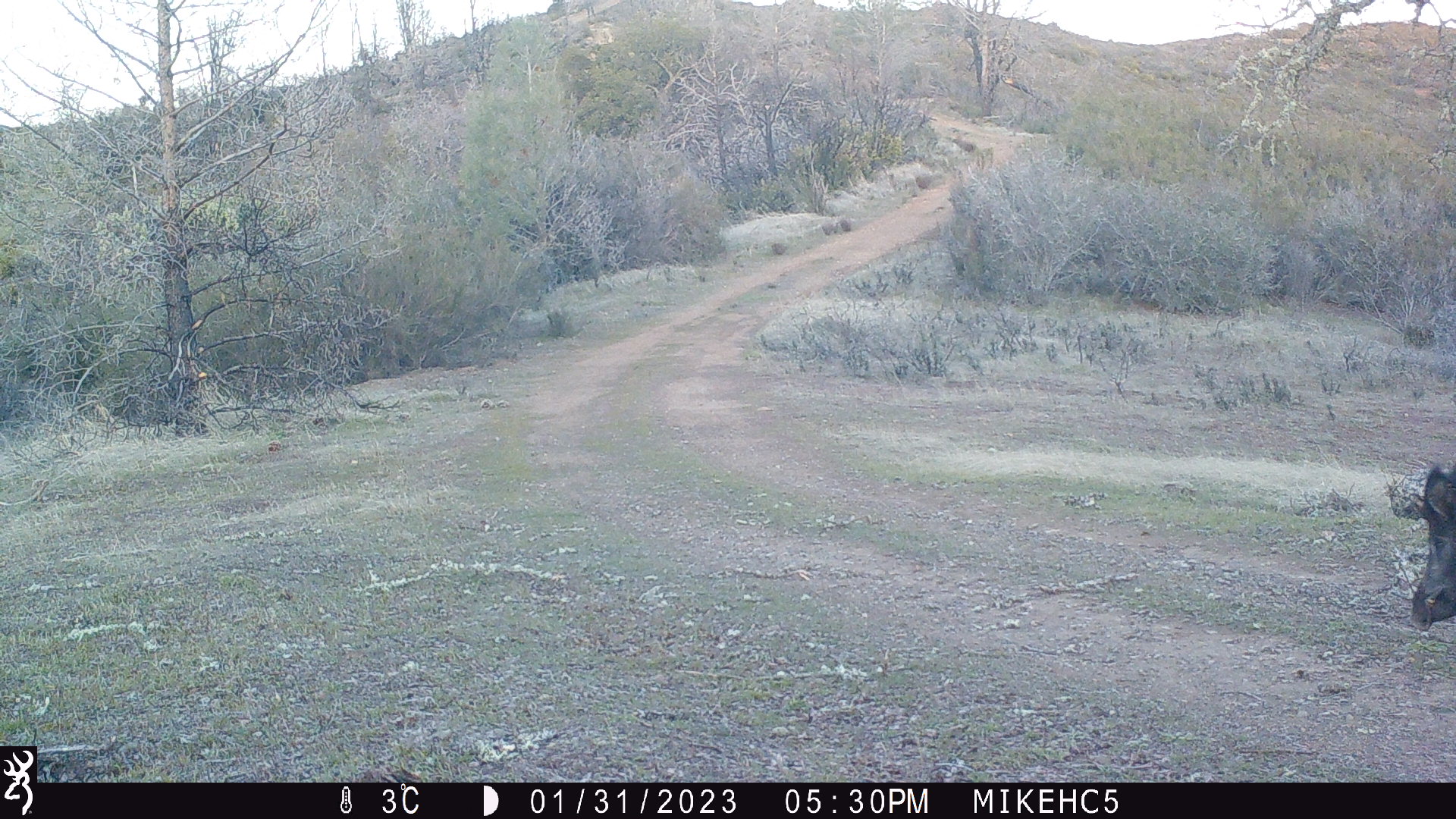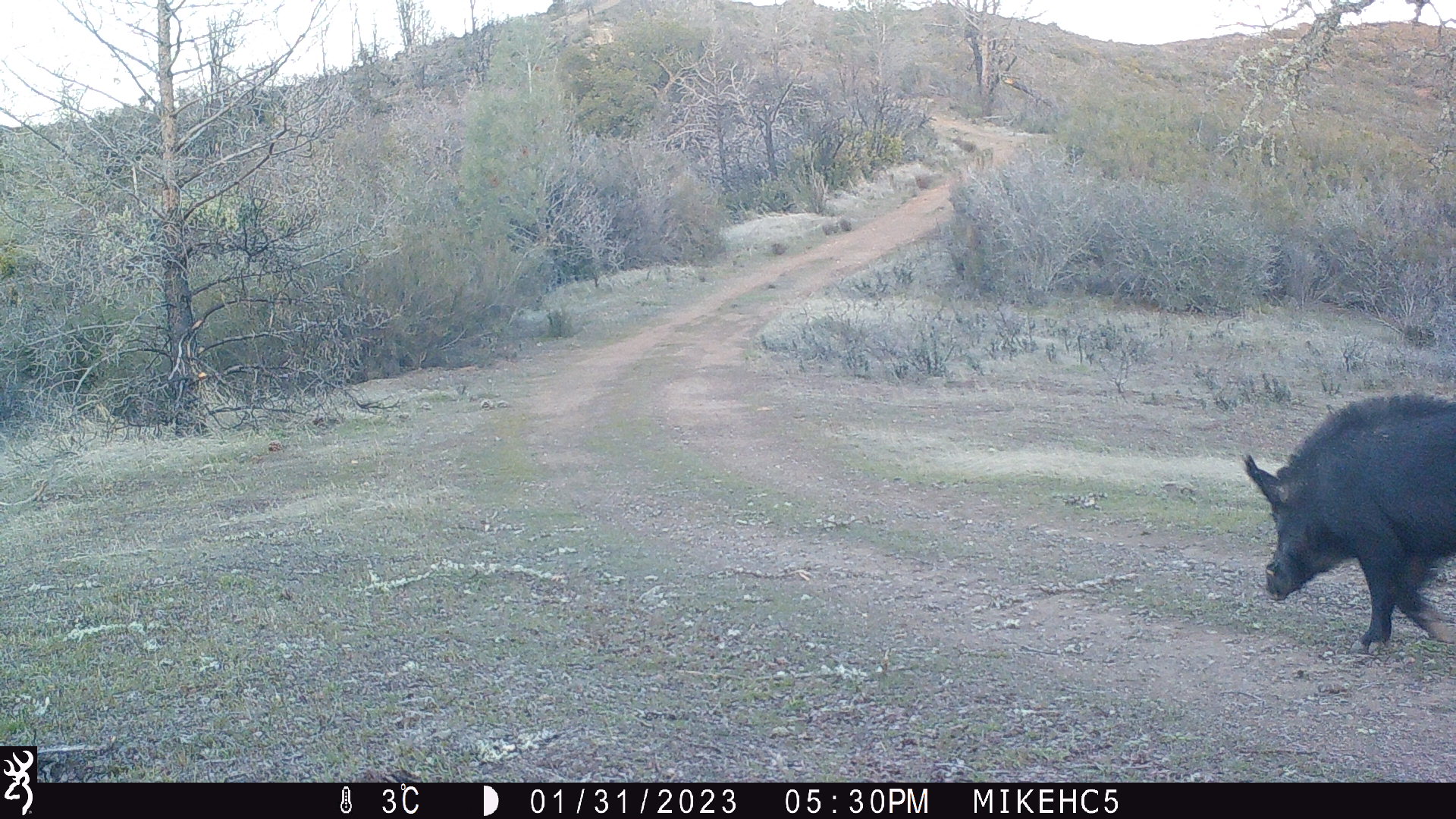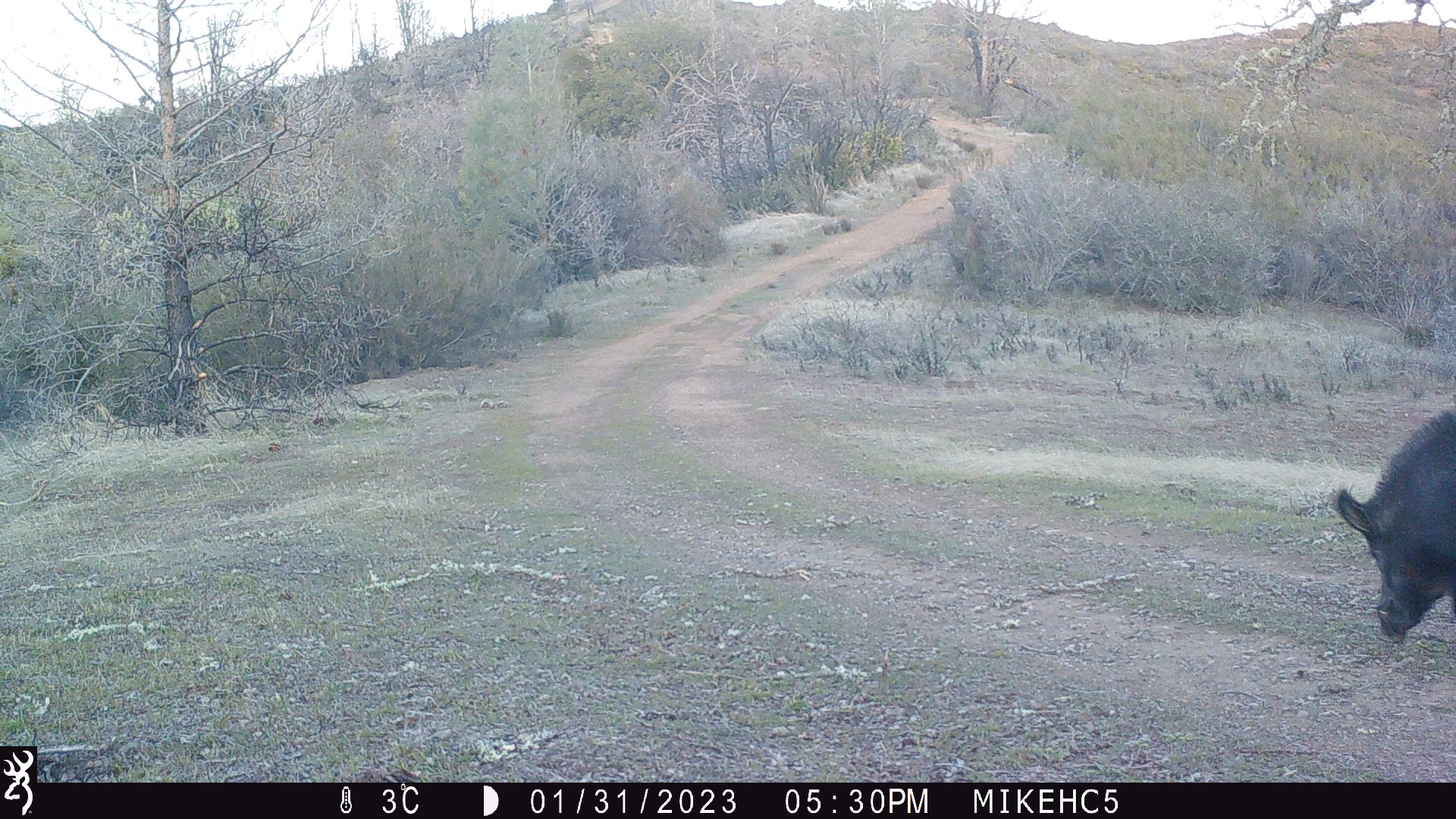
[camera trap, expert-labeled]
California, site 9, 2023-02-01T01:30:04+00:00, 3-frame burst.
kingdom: Animalia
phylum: Chordata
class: Mammalia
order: Artiodactyla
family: Suidae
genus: Sus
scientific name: Sus scrofa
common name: wild boar